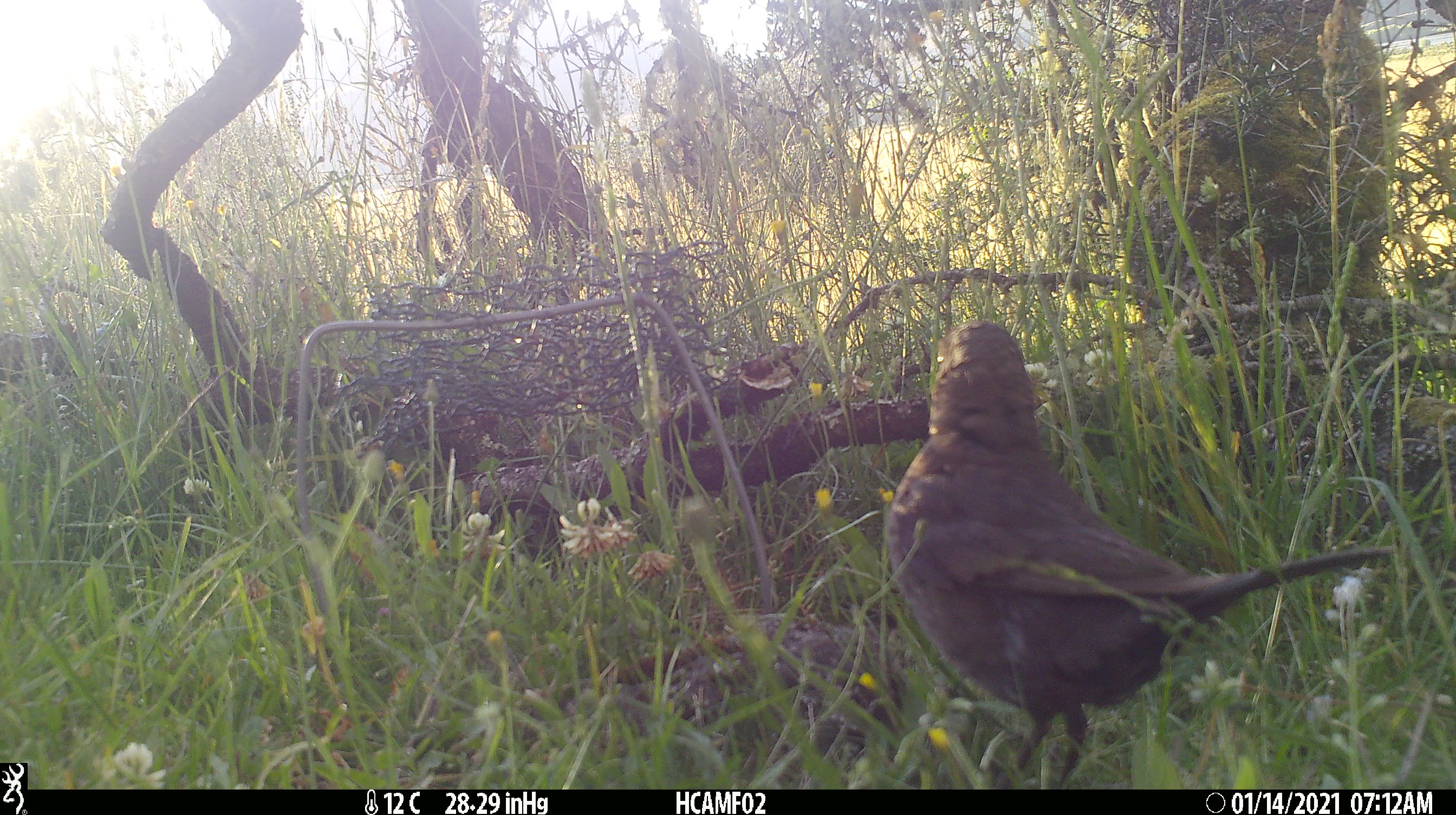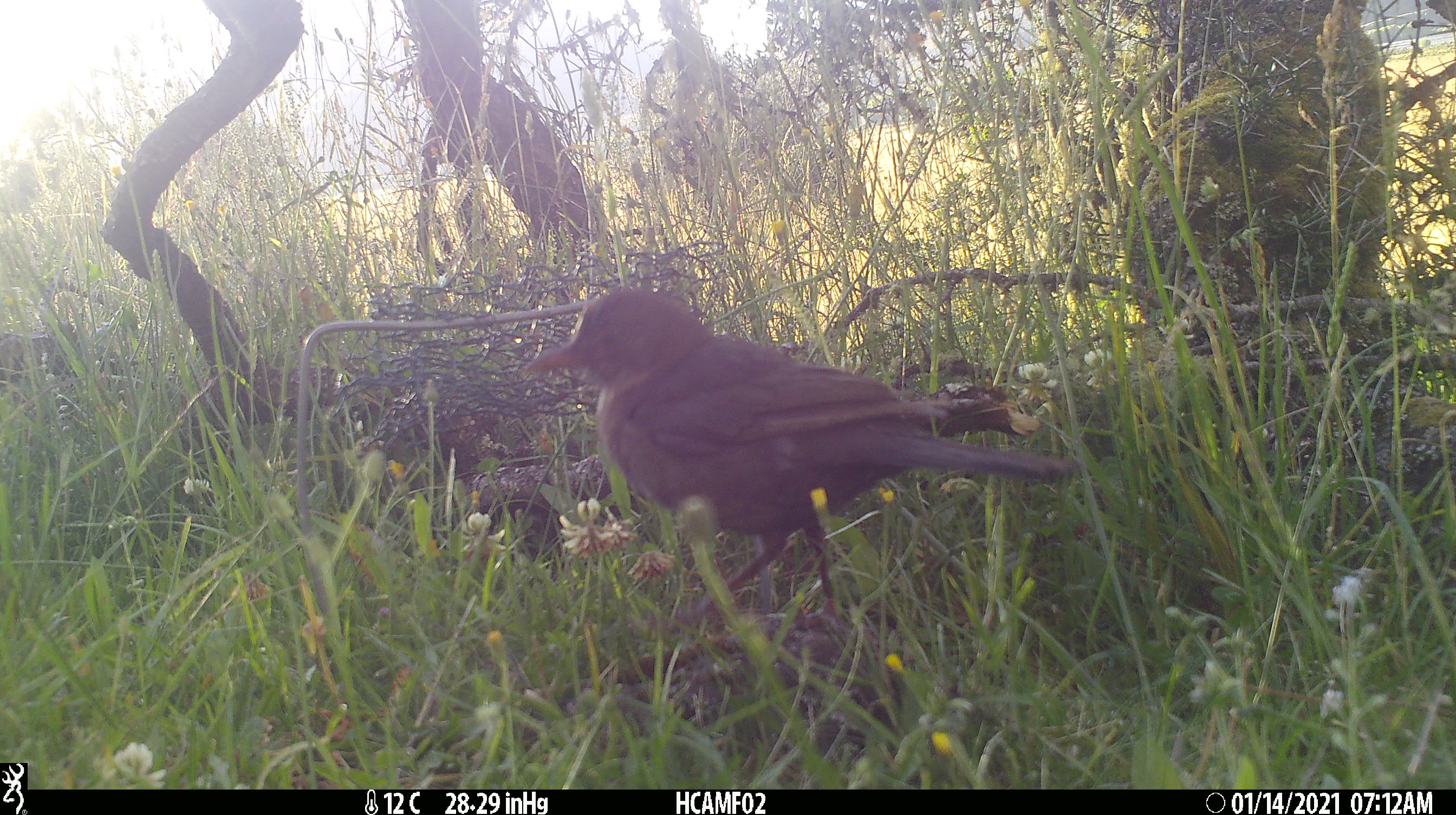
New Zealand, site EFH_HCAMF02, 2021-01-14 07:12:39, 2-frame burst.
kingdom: Animalia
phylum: Chordata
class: Aves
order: Passeriformes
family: Turdidae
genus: Turdus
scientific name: Turdus merula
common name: eurasian blackbird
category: blackbird